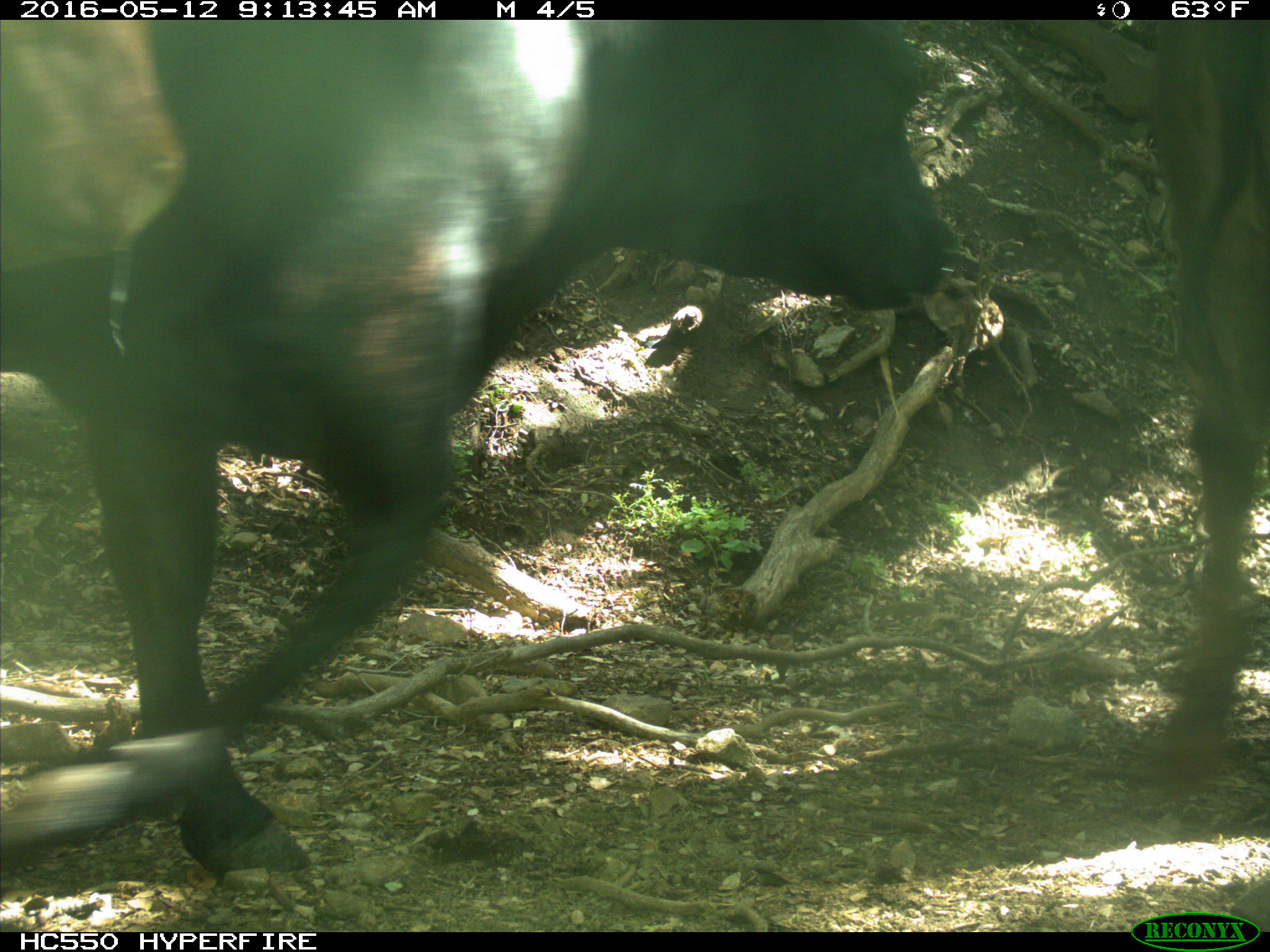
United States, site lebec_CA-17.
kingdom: Animalia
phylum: Chordata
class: Mammalia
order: Artiodactyla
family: Bovidae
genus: Bos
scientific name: Bos taurus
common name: domestic cow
Bos taurus (domestic cow).